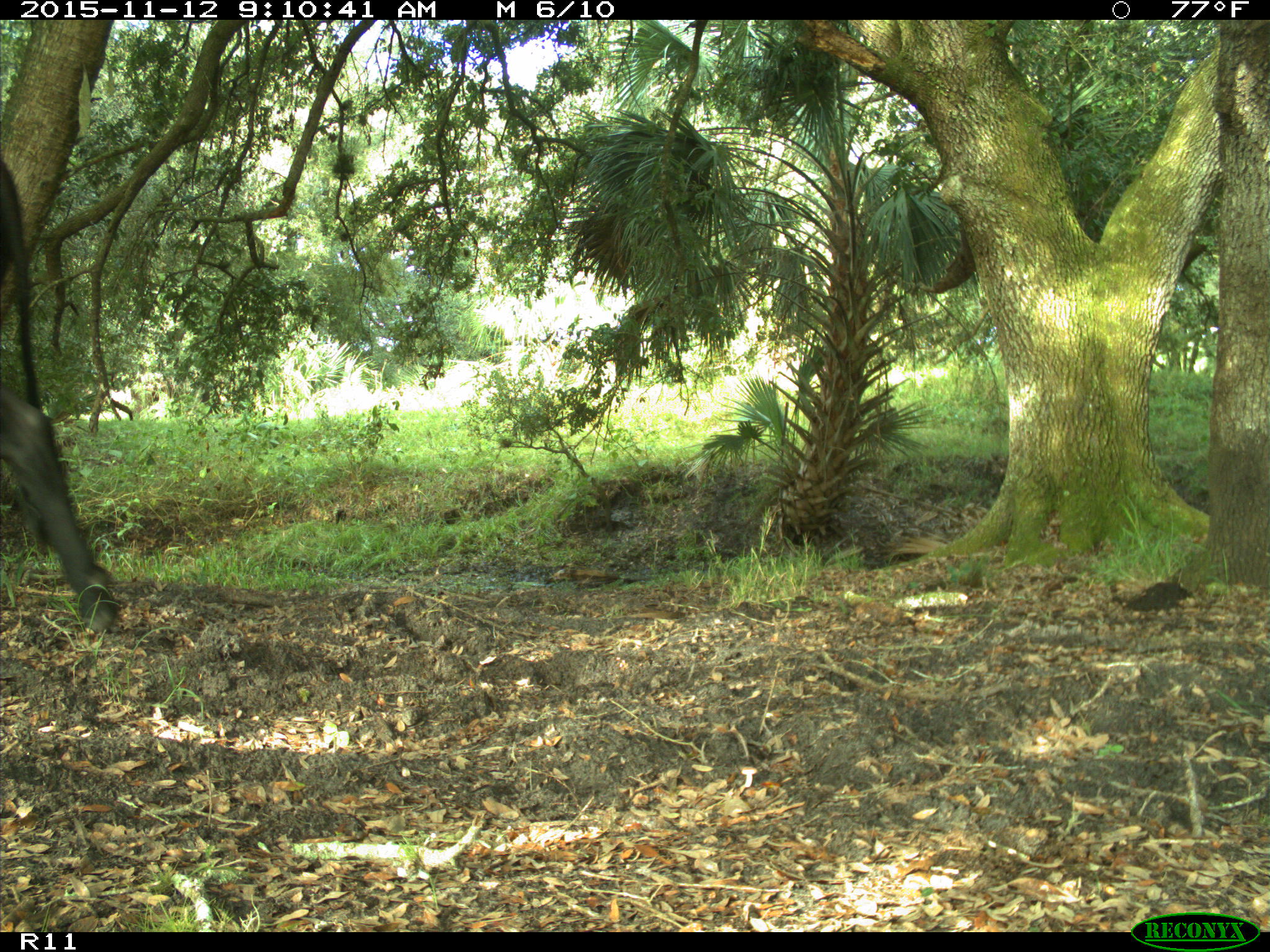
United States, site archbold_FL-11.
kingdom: Animalia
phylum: Chordata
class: Mammalia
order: Artiodactyla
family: Bovidae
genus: Bos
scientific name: Bos taurus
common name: domestic cow